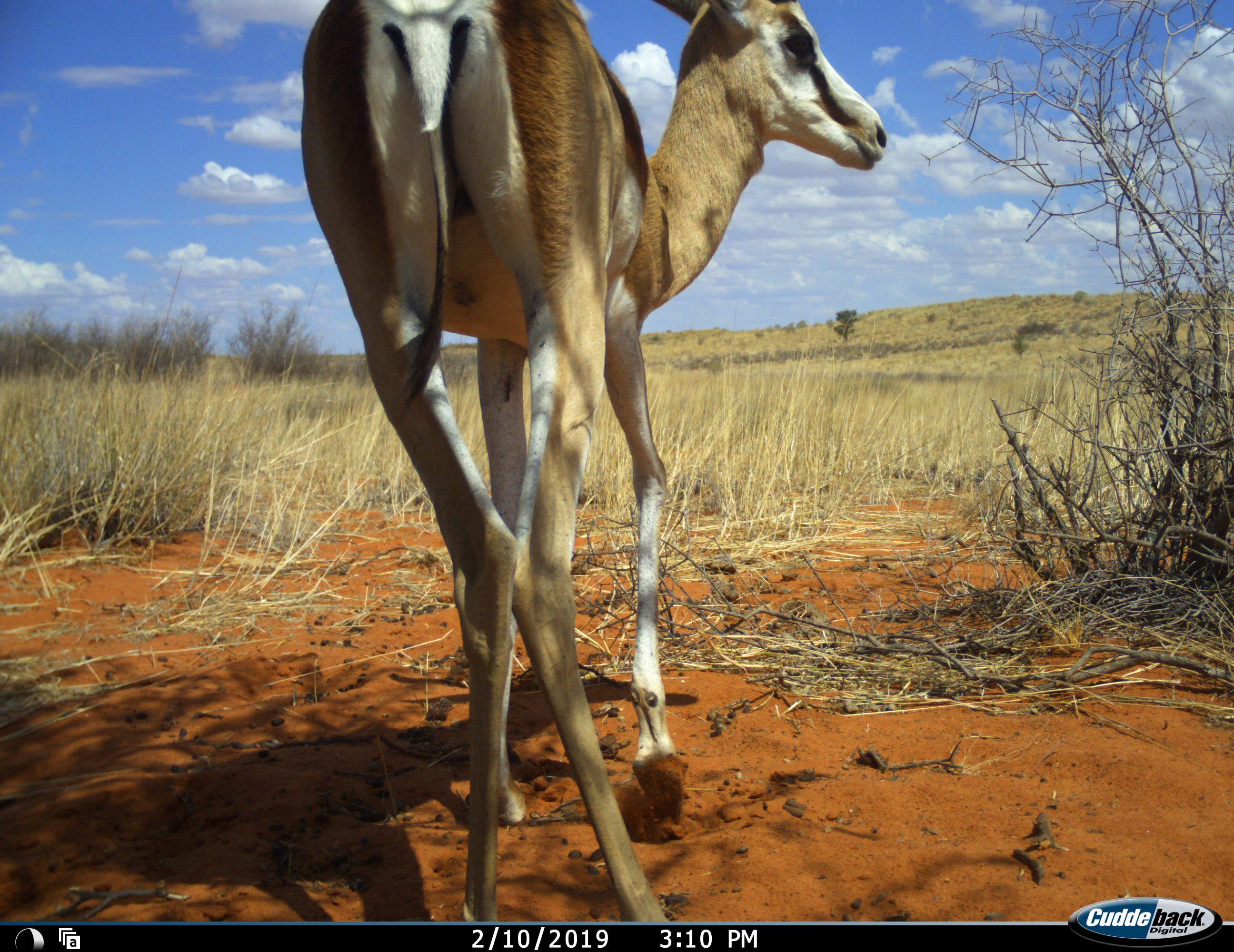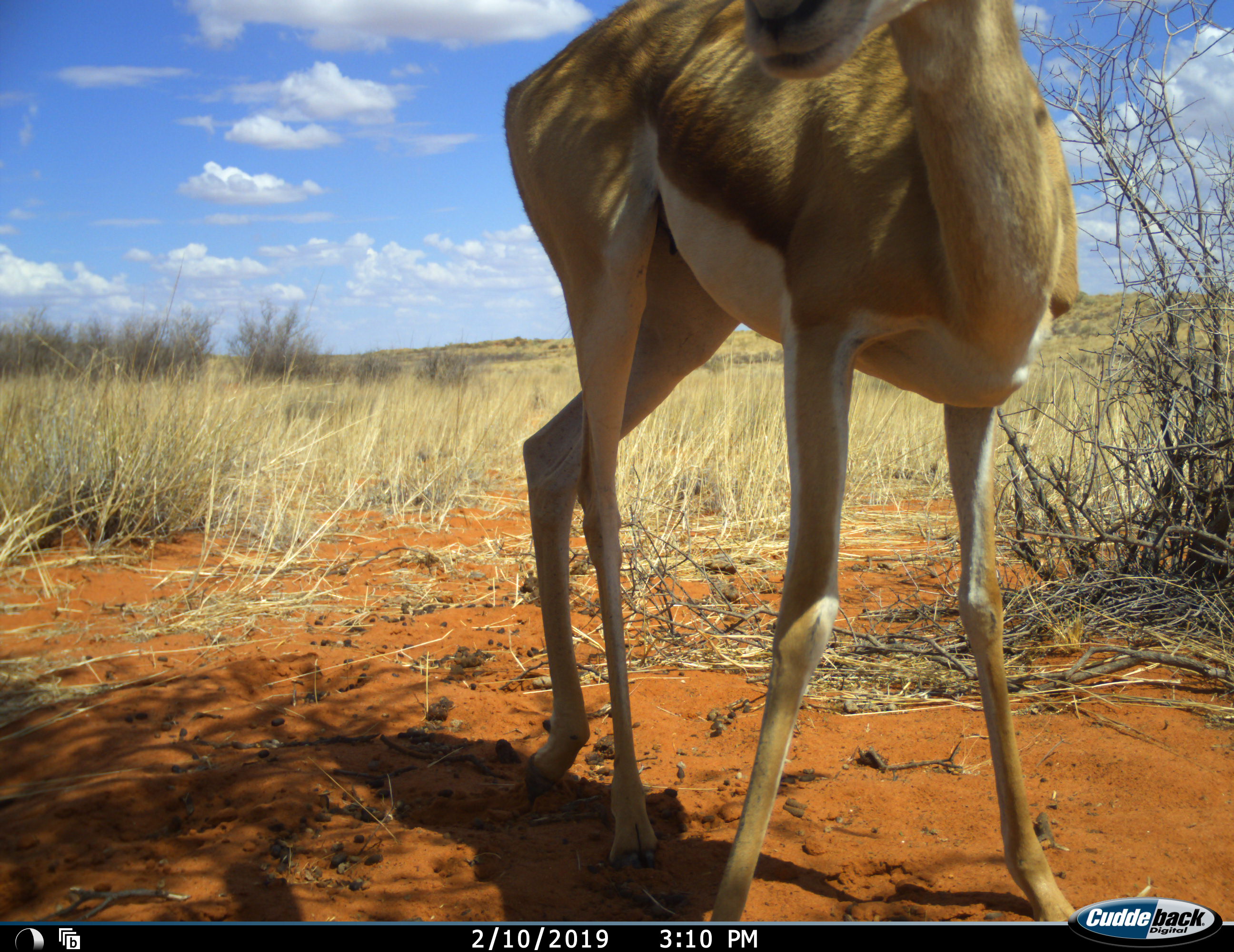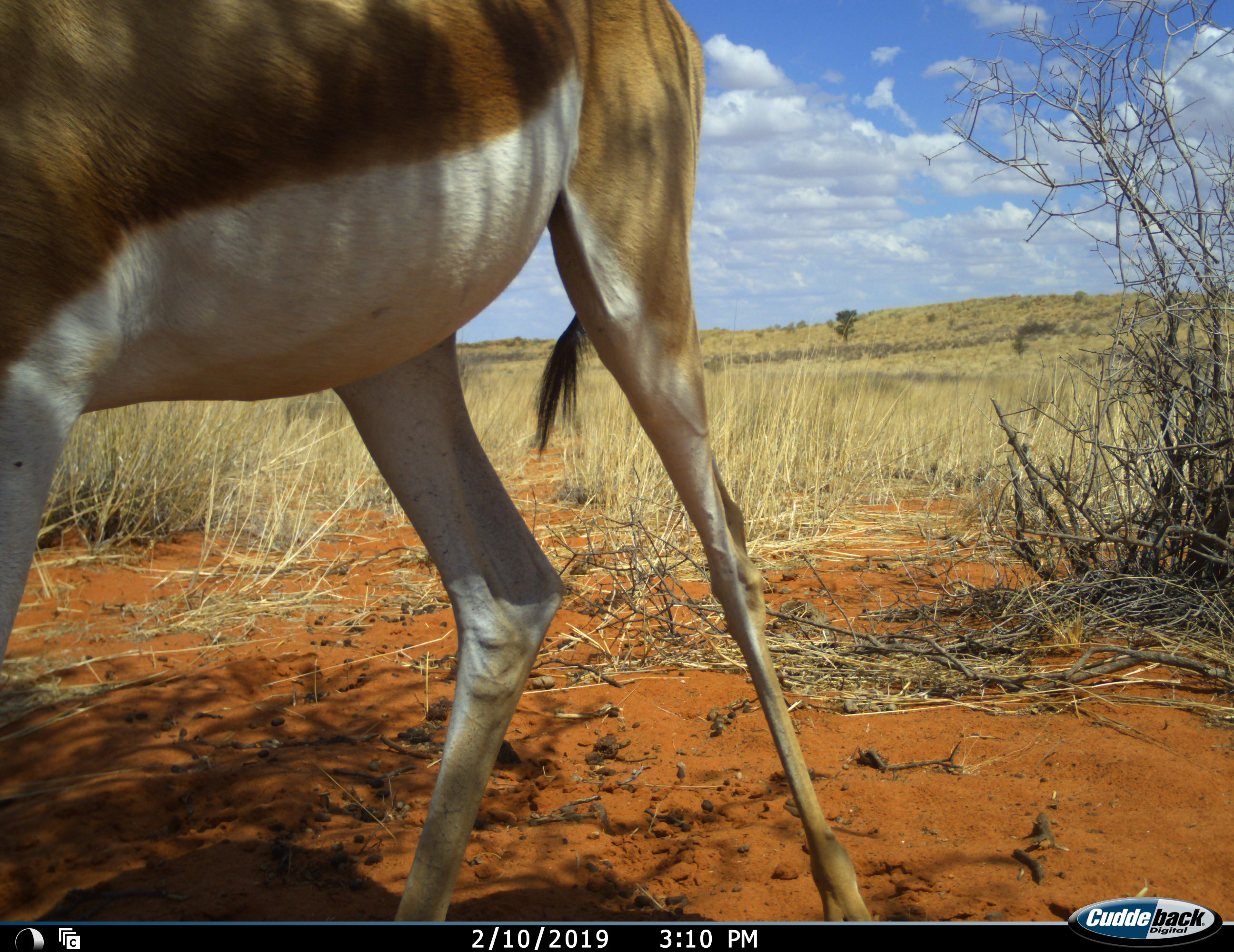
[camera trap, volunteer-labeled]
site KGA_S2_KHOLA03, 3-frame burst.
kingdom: Animalia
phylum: Chordata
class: Mammalia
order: Artiodactyla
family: Bovidae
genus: Antidorcas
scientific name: Antidorcas marsupialis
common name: springbok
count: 1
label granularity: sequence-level